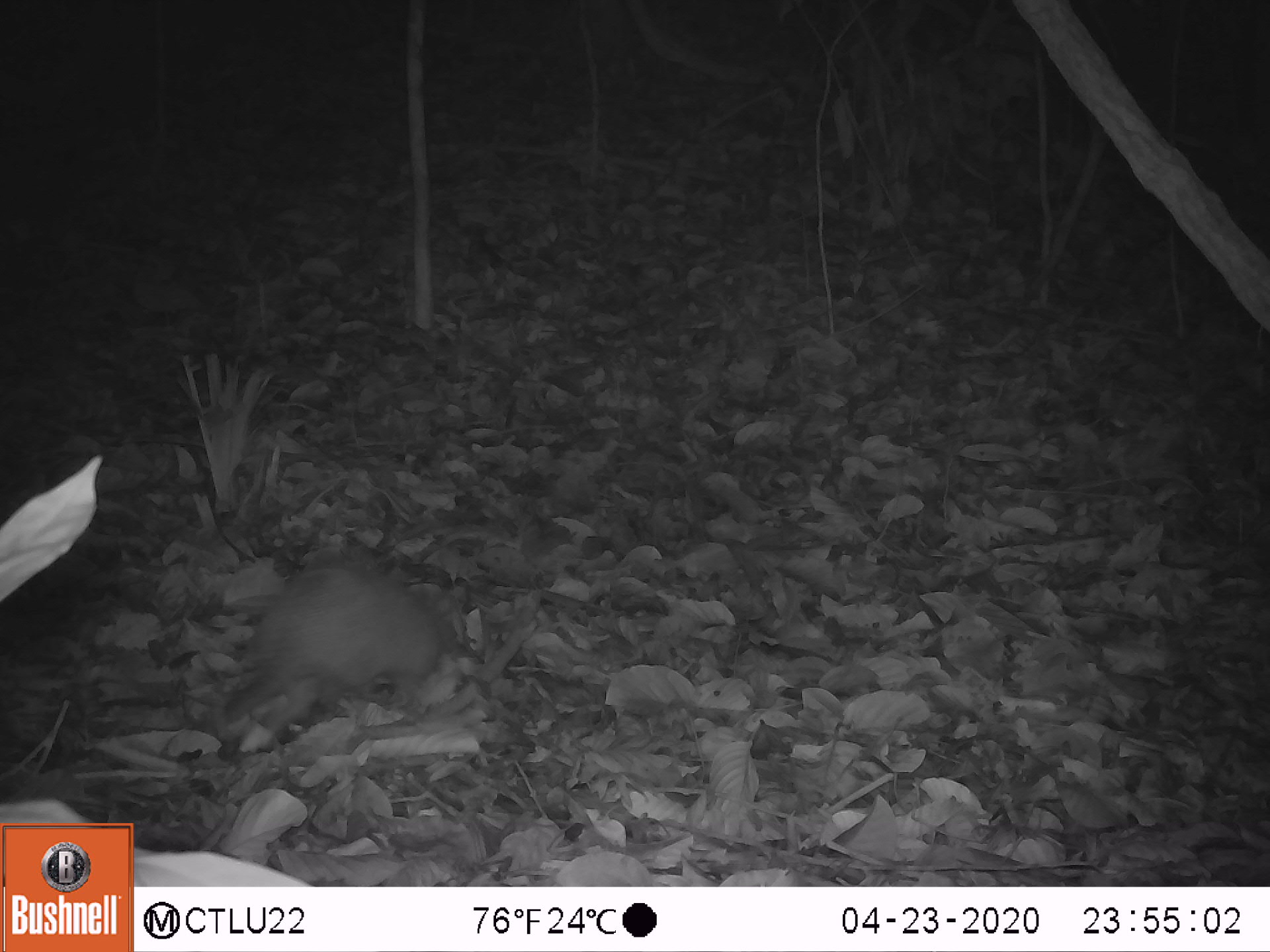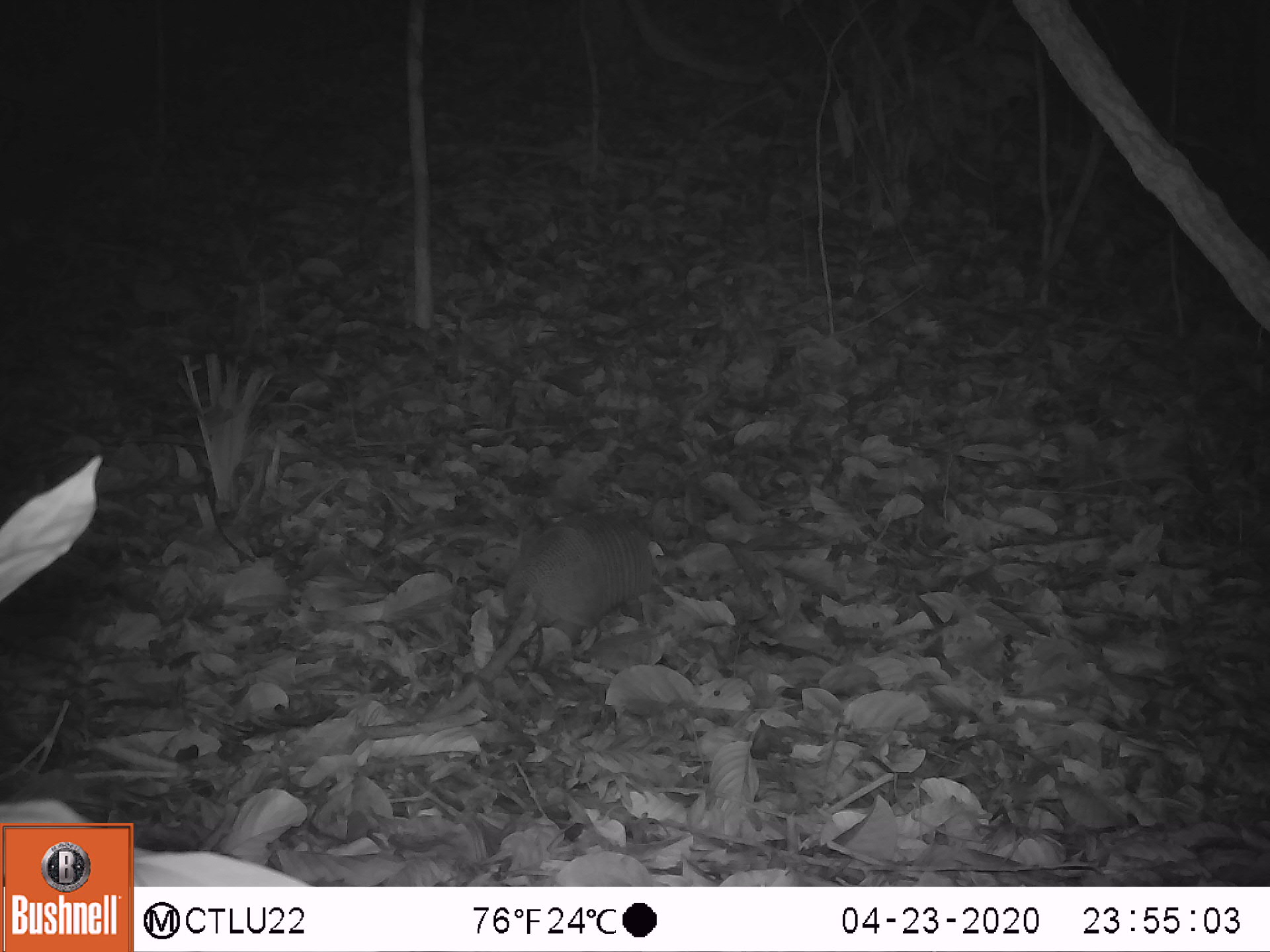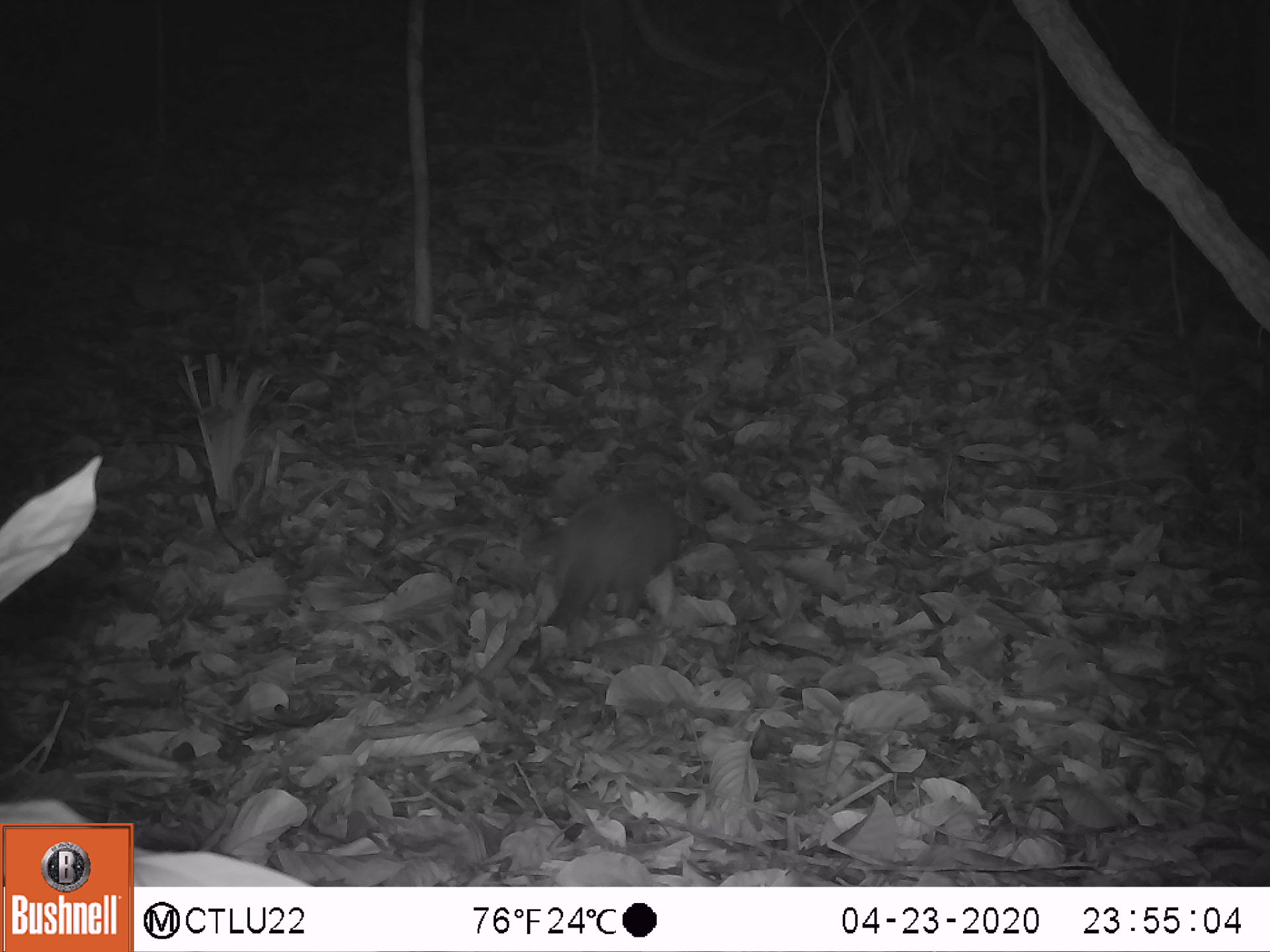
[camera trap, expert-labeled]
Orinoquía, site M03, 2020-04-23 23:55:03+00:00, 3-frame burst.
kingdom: Animalia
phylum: Chordata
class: Mammalia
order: Cingulata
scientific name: Cingulata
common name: armadillo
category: unknown armadillo